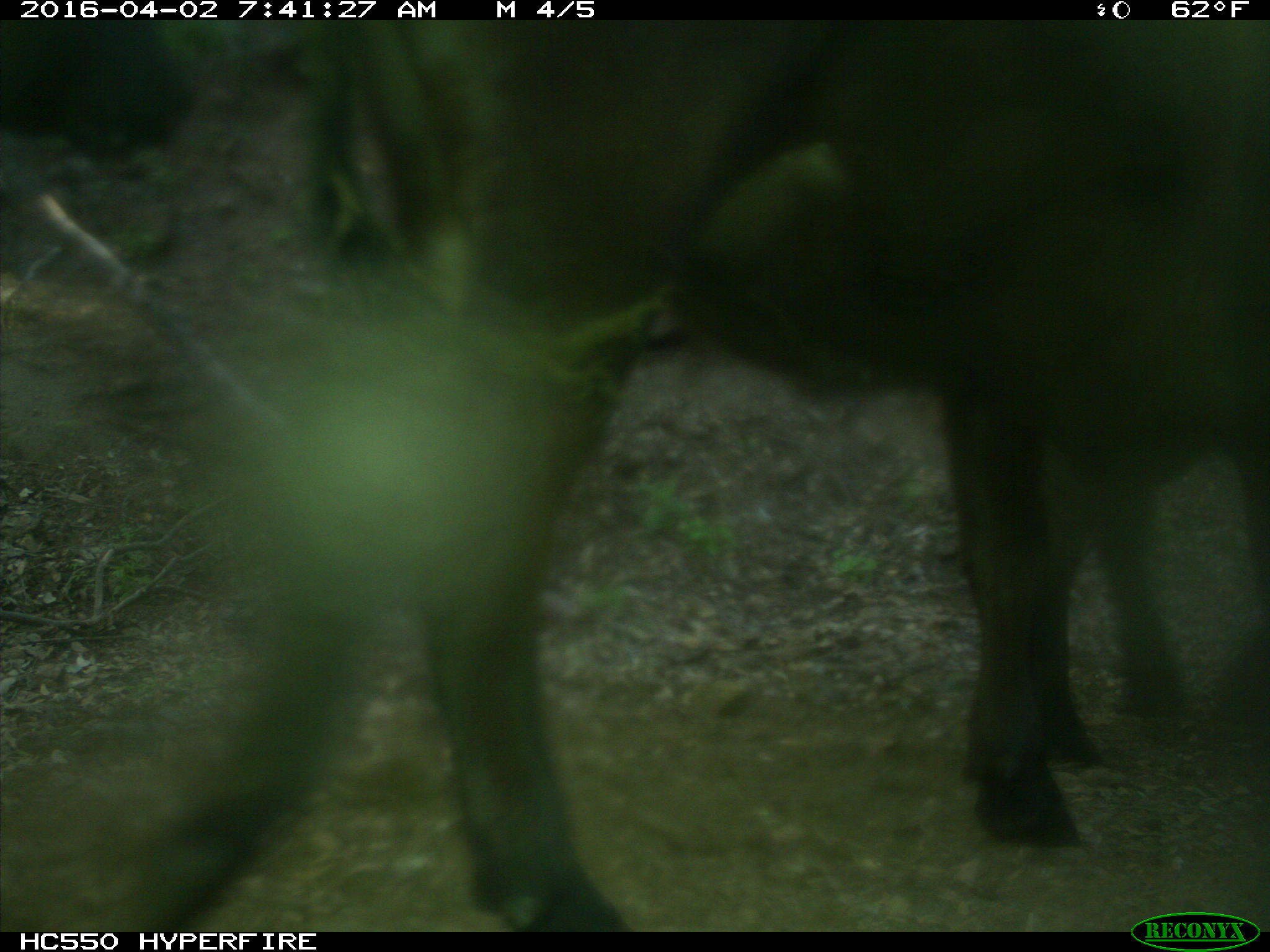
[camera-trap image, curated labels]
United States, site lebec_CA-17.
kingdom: Animalia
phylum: Chordata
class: Mammalia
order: Artiodactyla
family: Bovidae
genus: Bos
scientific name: Bos taurus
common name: domestic cow